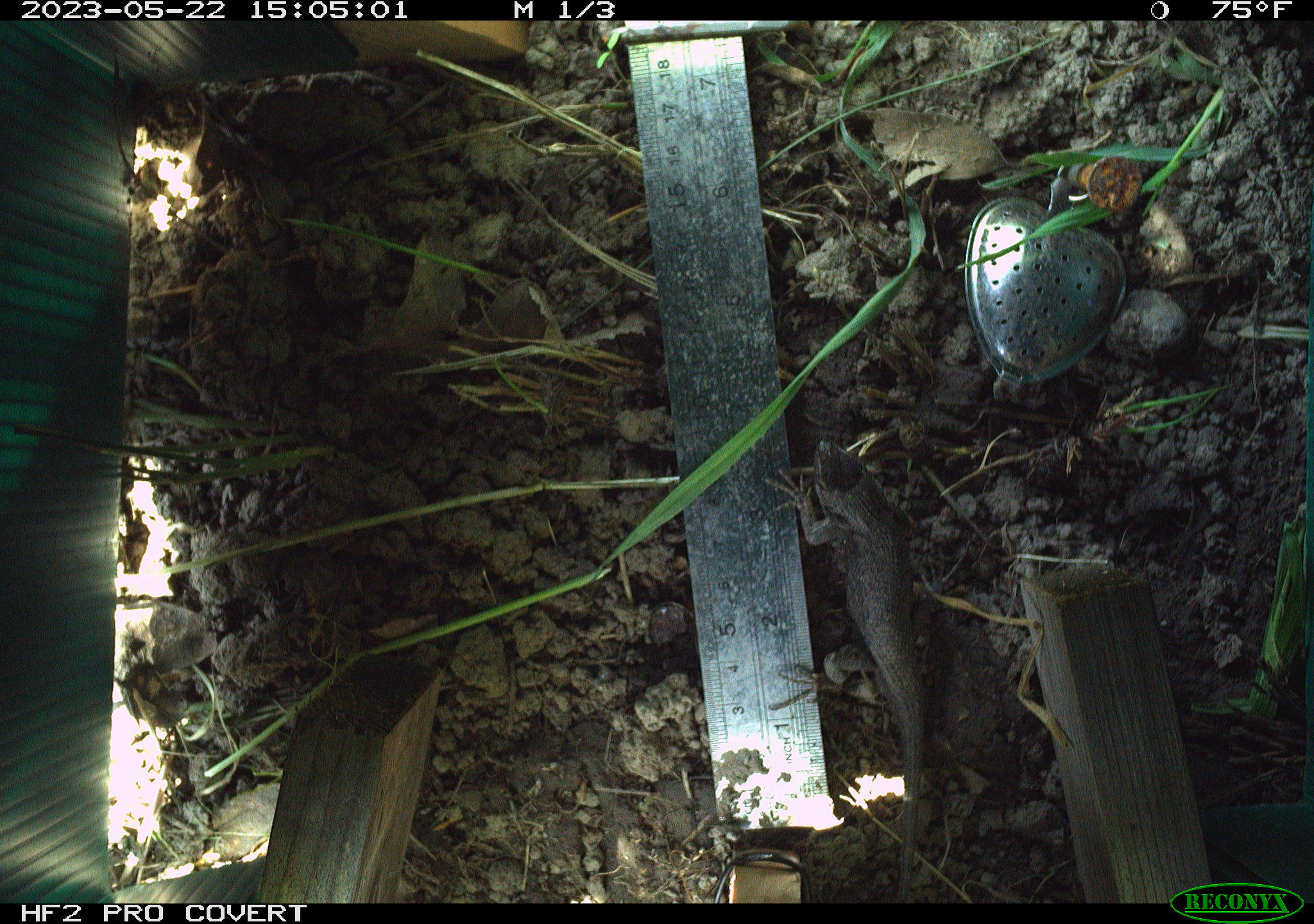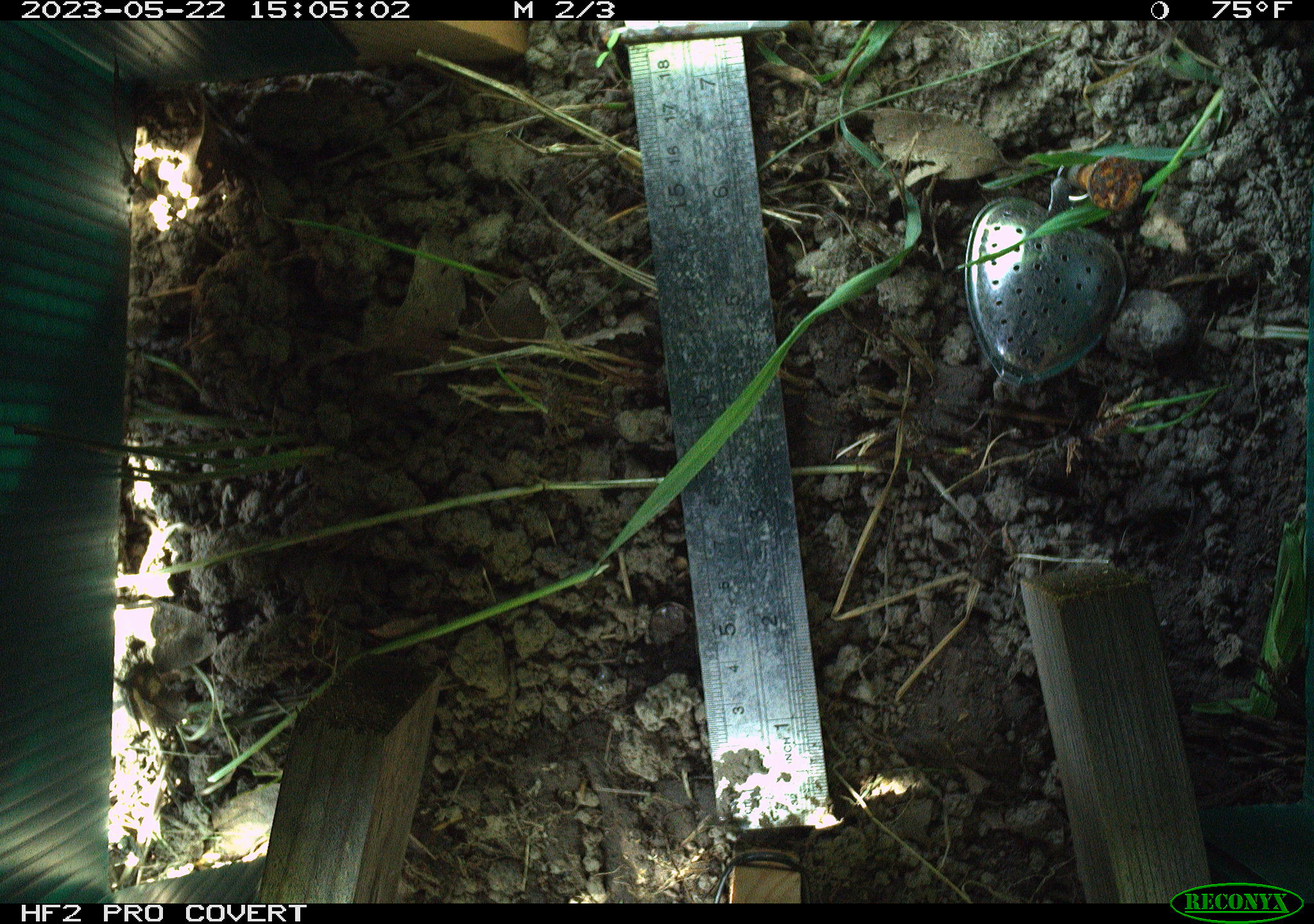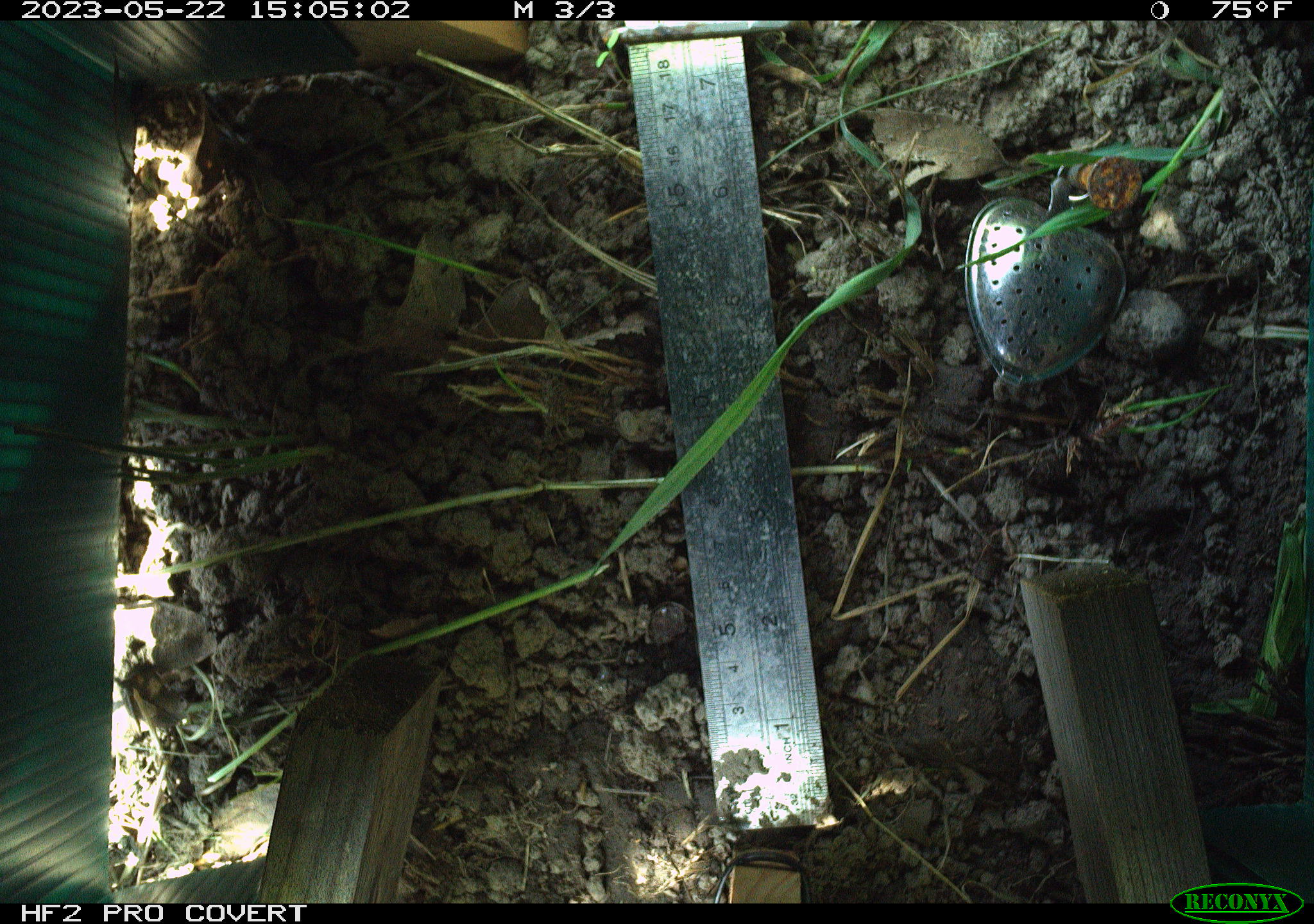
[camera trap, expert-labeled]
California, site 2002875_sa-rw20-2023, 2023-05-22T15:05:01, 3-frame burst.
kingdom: Animalia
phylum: Chordata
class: Reptilia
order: Squamata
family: Phrynosomatidae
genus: Sceloporus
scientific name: Sceloporus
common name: spiny lizards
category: sceloporus species